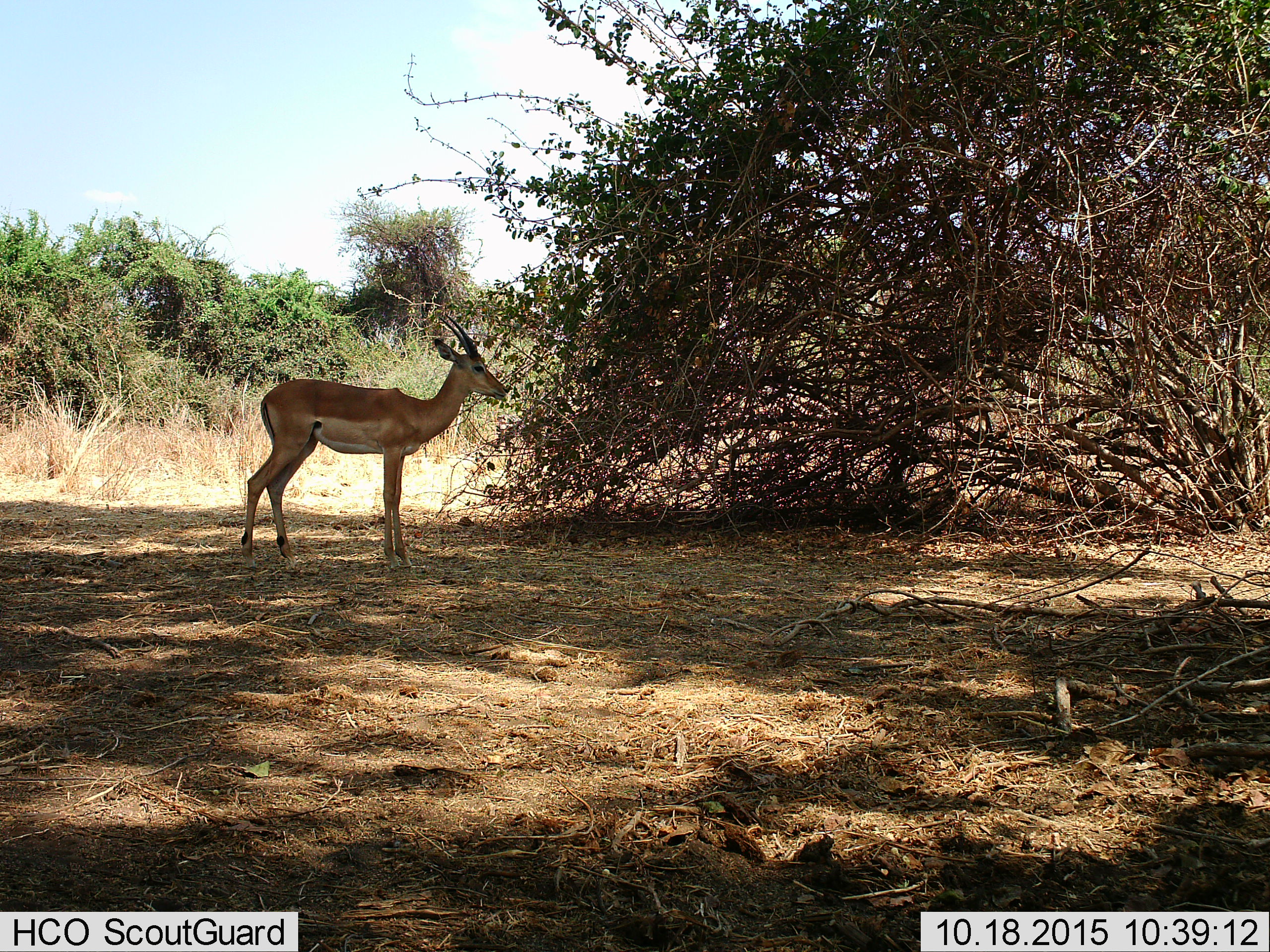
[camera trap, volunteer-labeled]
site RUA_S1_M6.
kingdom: Animalia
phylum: Chordata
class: Mammalia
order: Artiodactyla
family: Bovidae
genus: Aepyceros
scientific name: Aepyceros melampus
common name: impala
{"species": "impala (Aepyceros melampus)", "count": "1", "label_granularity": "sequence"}